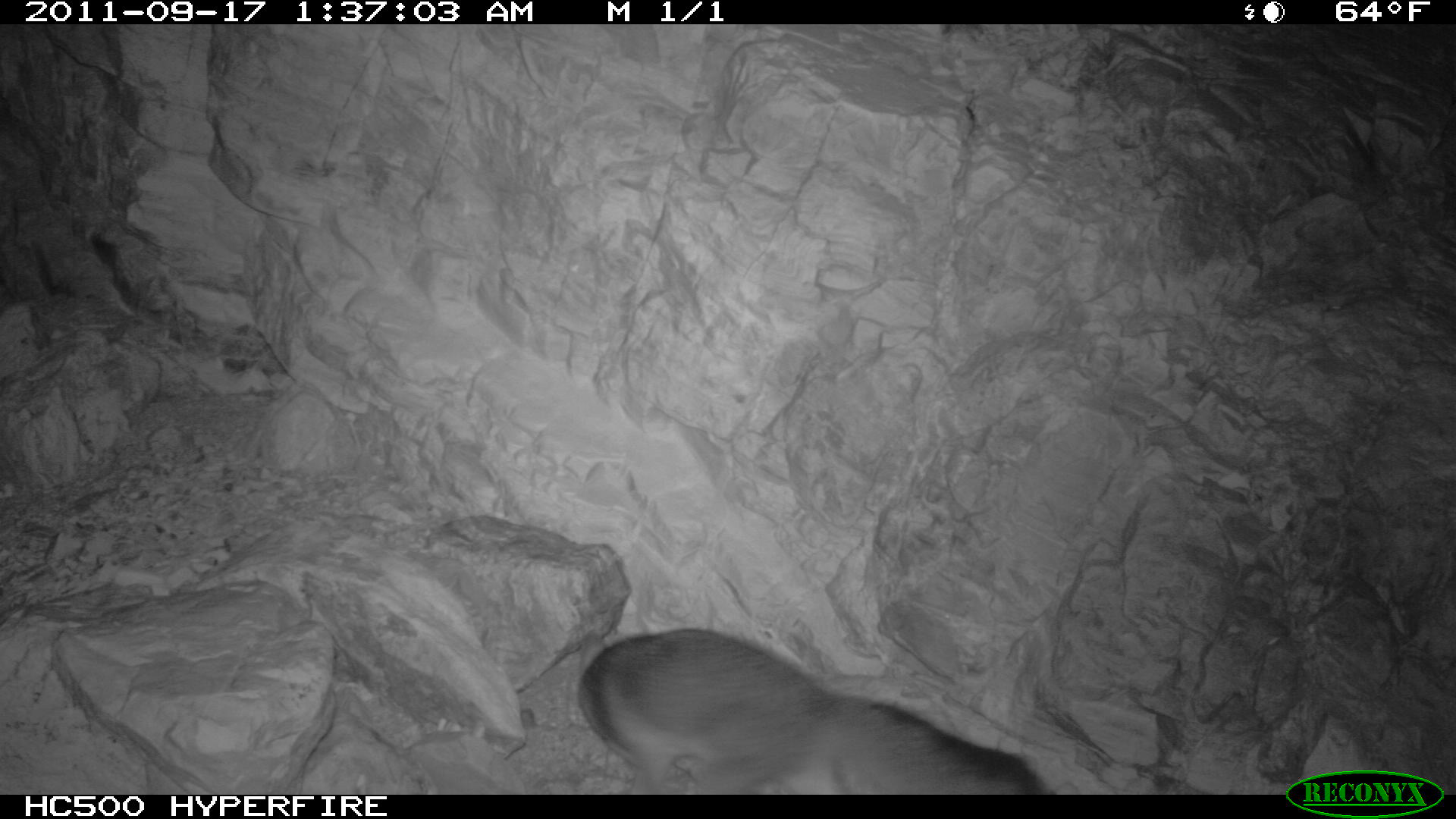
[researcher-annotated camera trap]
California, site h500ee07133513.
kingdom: Animalia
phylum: Chordata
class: Mammalia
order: Carnivora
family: Canidae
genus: Urocyon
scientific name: Urocyon littoralis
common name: island fox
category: fox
Fox (island fox) (Urocyon littoralis).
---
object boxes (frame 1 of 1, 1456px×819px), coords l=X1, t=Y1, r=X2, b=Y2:
fox: l=576, t=627, r=1053, b=793